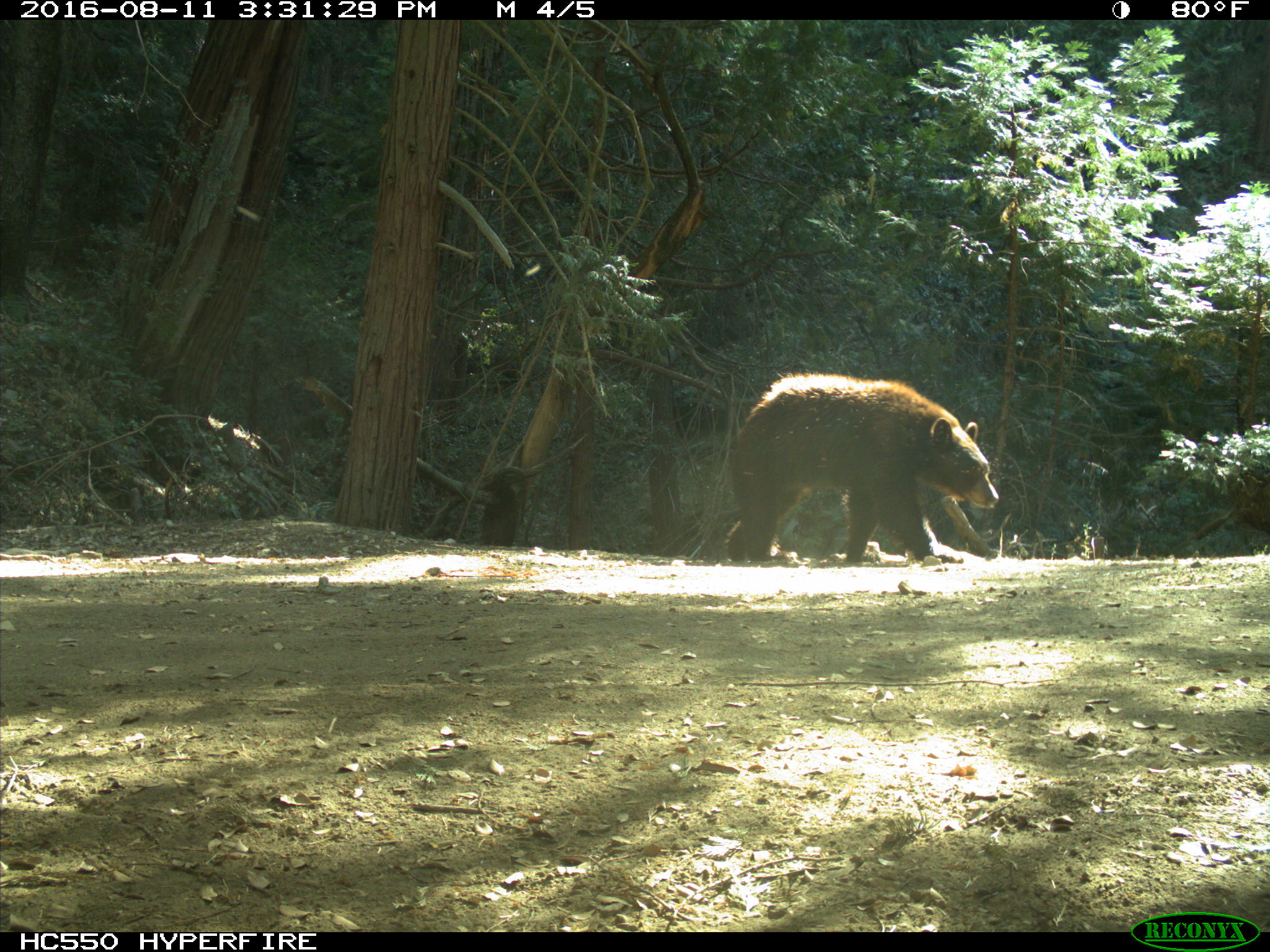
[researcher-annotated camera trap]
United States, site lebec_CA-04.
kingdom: Animalia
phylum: Chordata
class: Mammalia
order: Carnivora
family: Ursidae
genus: Ursus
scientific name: Ursus americanus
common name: american black bear